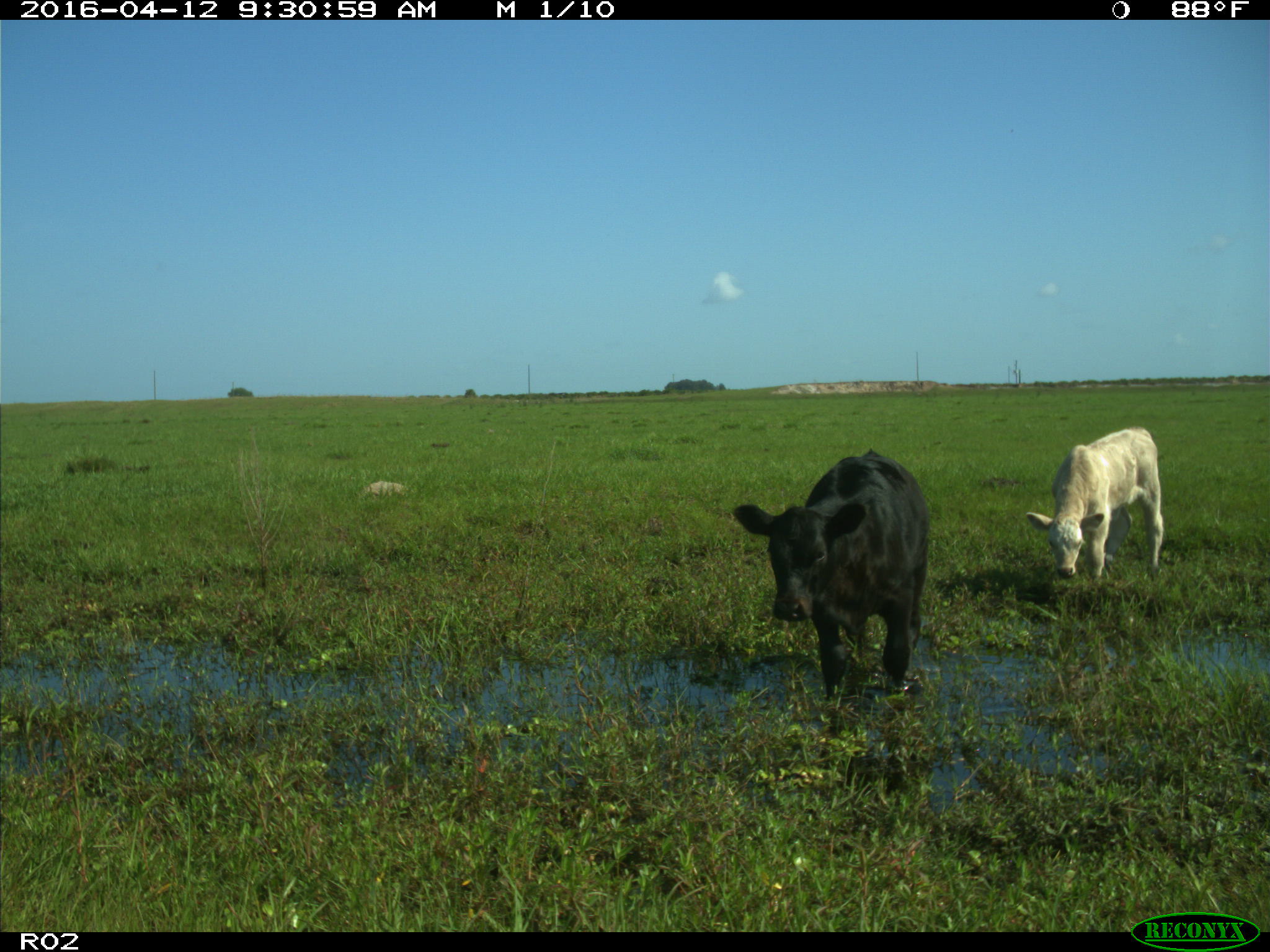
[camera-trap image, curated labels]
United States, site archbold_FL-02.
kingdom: Animalia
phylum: Chordata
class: Mammalia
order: Artiodactyla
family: Bovidae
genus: Bos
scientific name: Bos taurus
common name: domestic cow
Bos taurus (domestic cow).